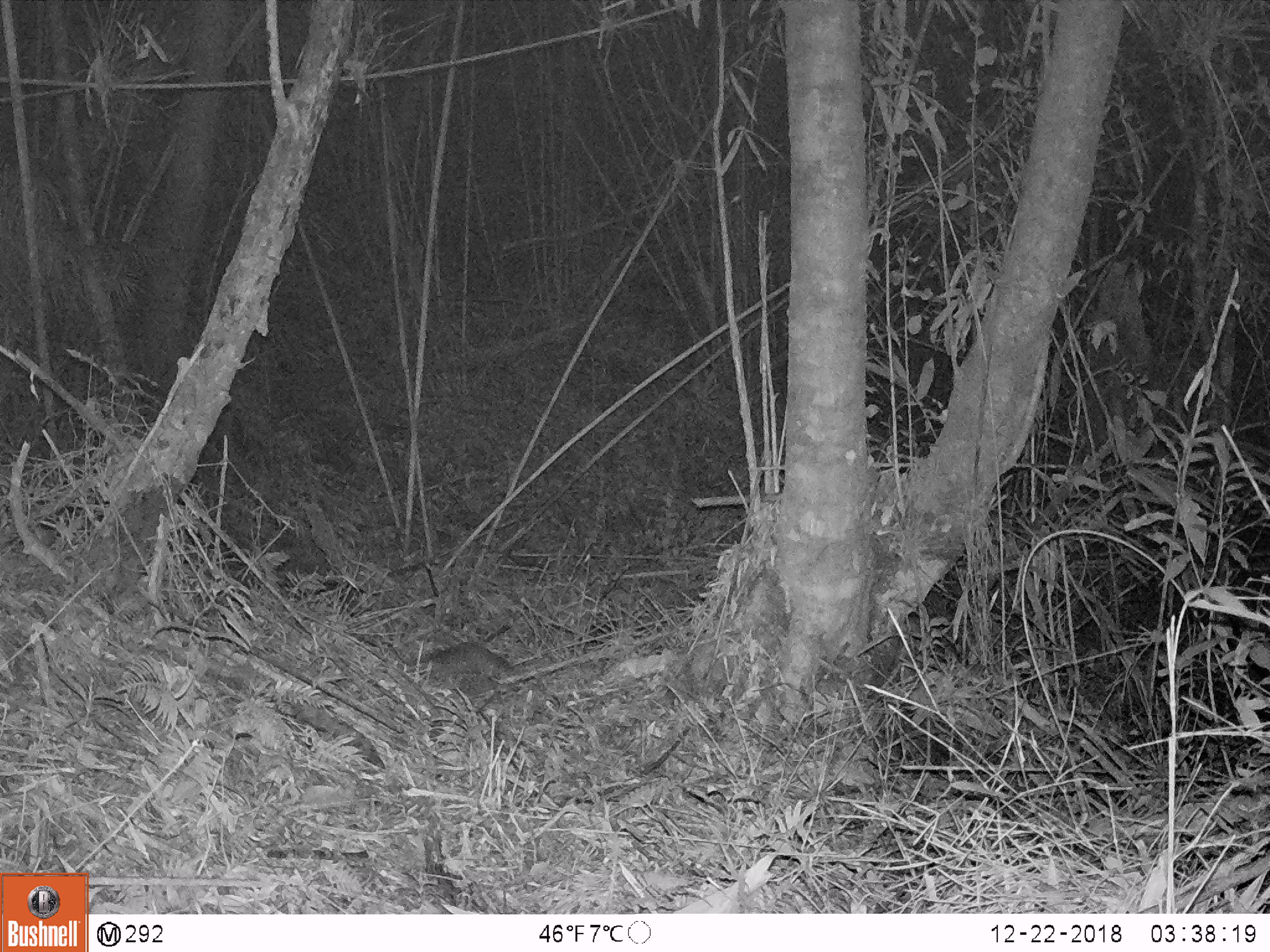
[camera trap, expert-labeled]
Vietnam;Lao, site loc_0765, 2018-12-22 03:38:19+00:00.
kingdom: Animalia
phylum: Chordata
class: Mammalia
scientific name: Mammalia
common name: mammal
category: unidentified small mammal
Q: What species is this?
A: Unidentified small mammal (mammal) (Mammalia).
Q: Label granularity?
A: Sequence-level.